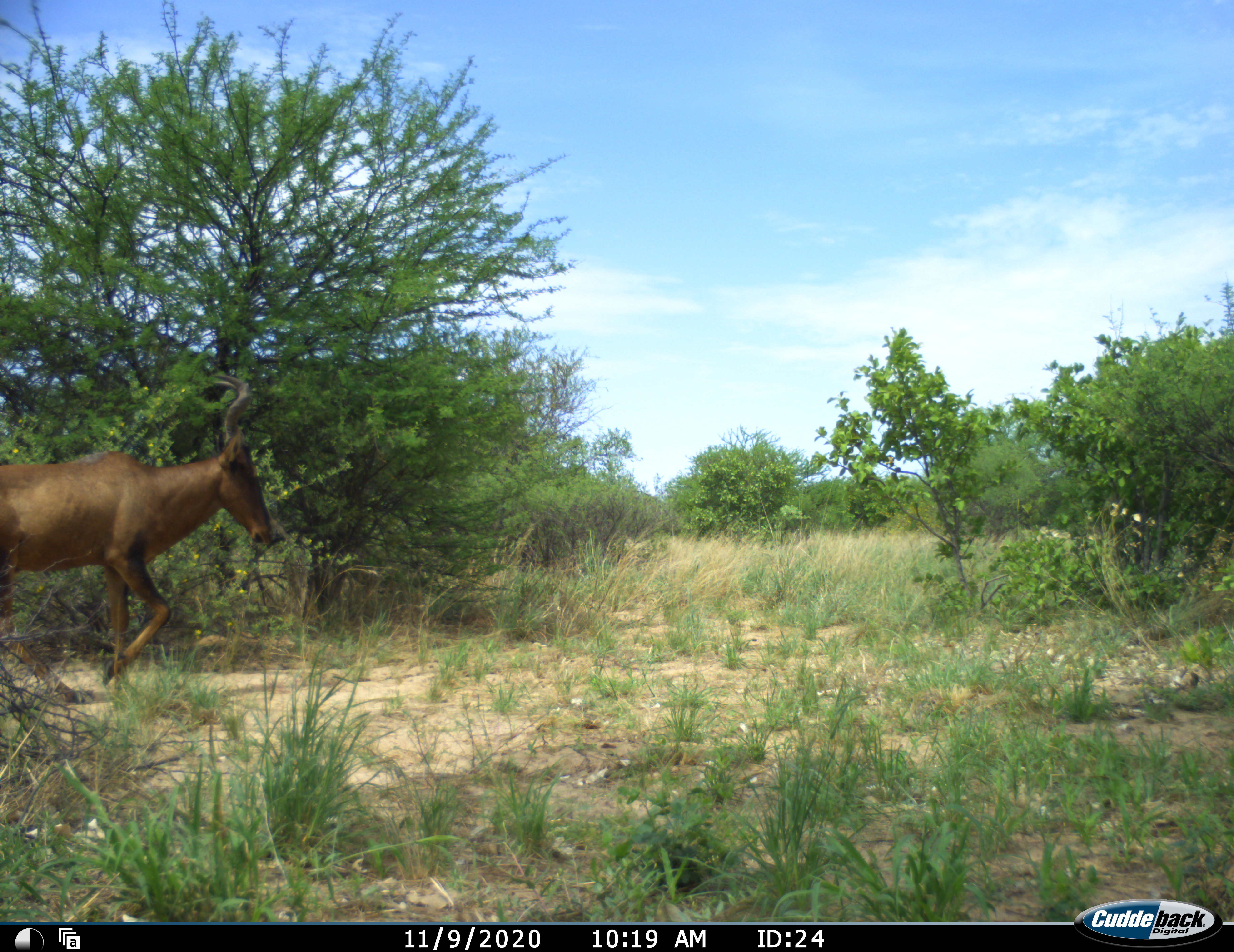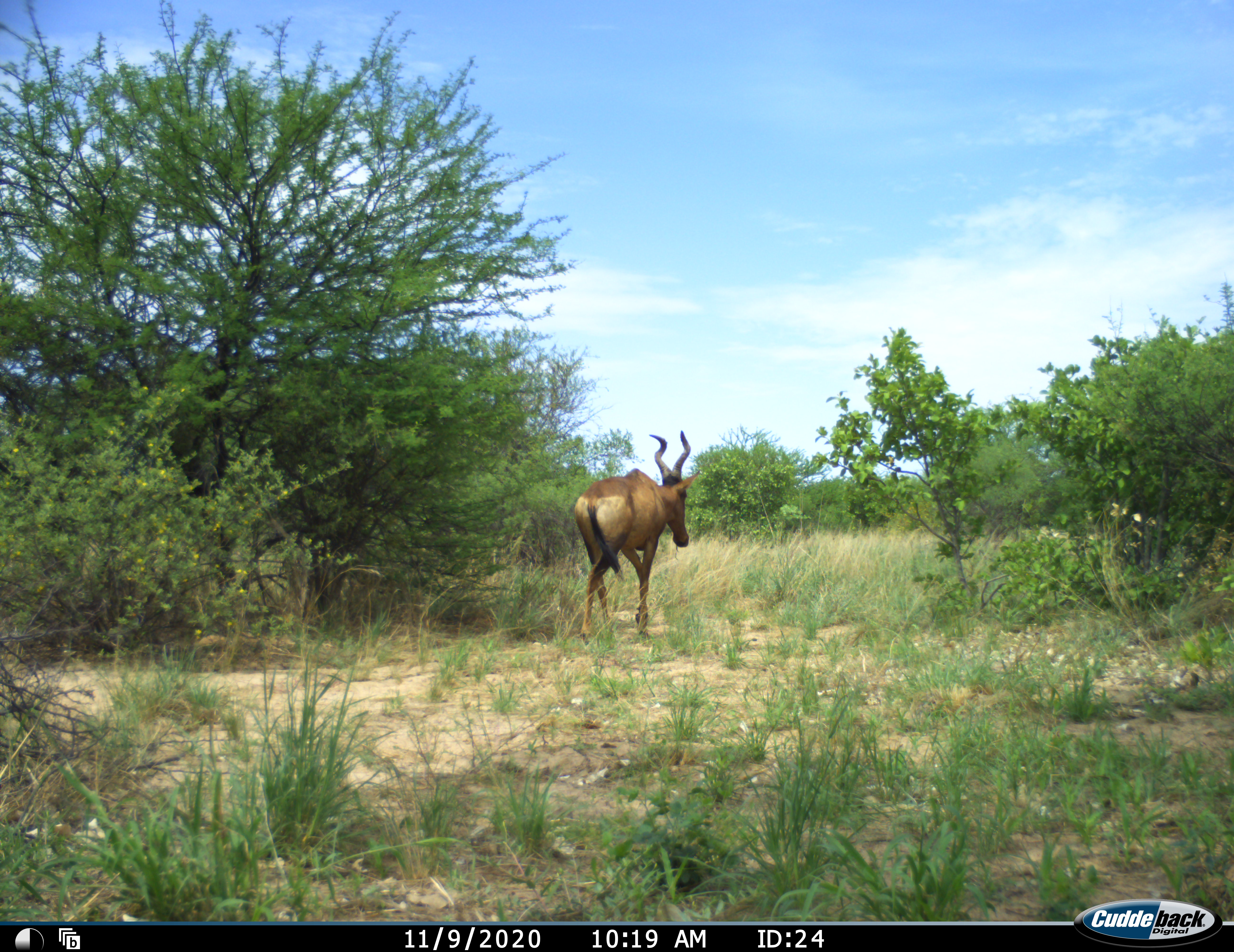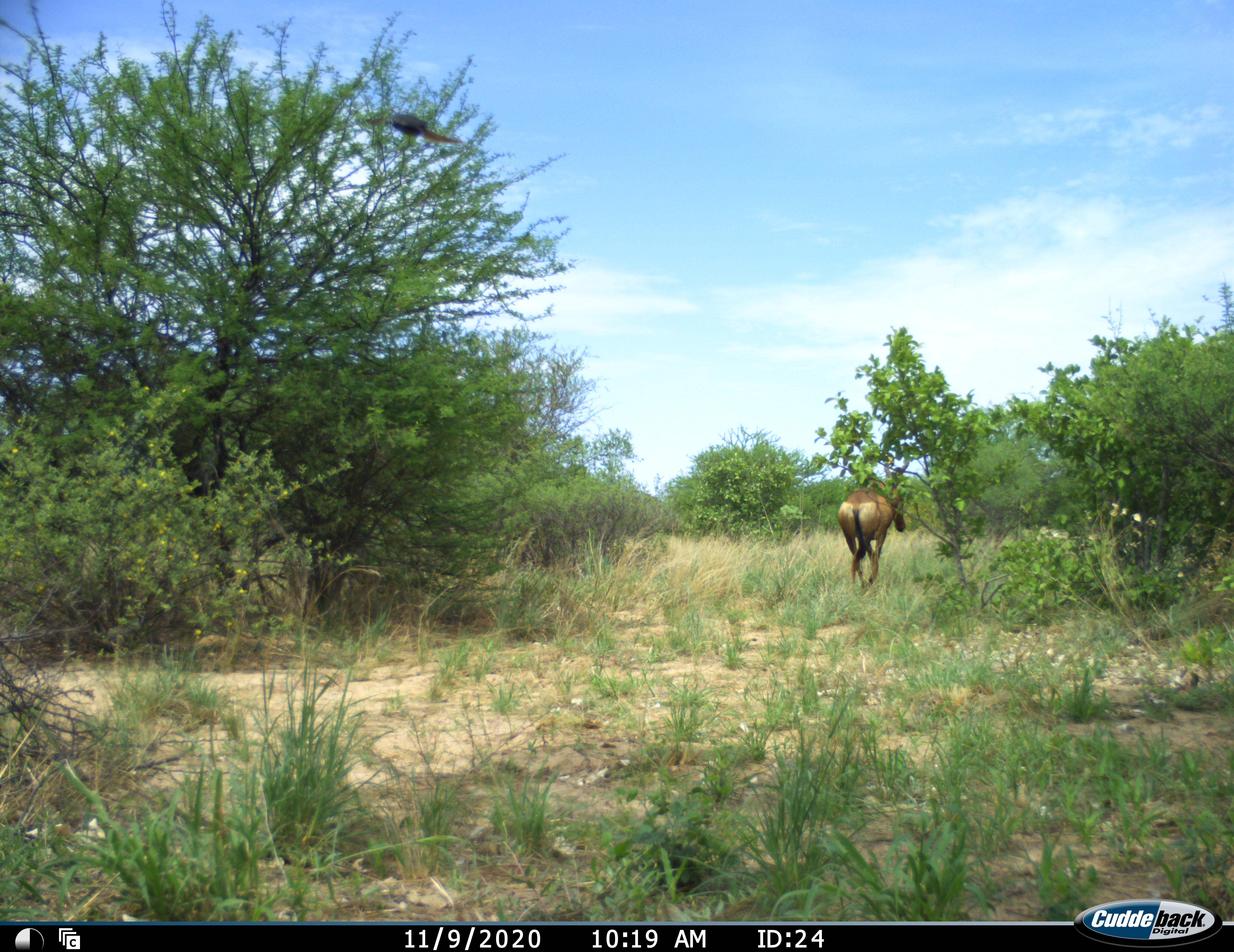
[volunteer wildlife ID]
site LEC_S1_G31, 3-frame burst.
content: unidentified animal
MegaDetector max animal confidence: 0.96